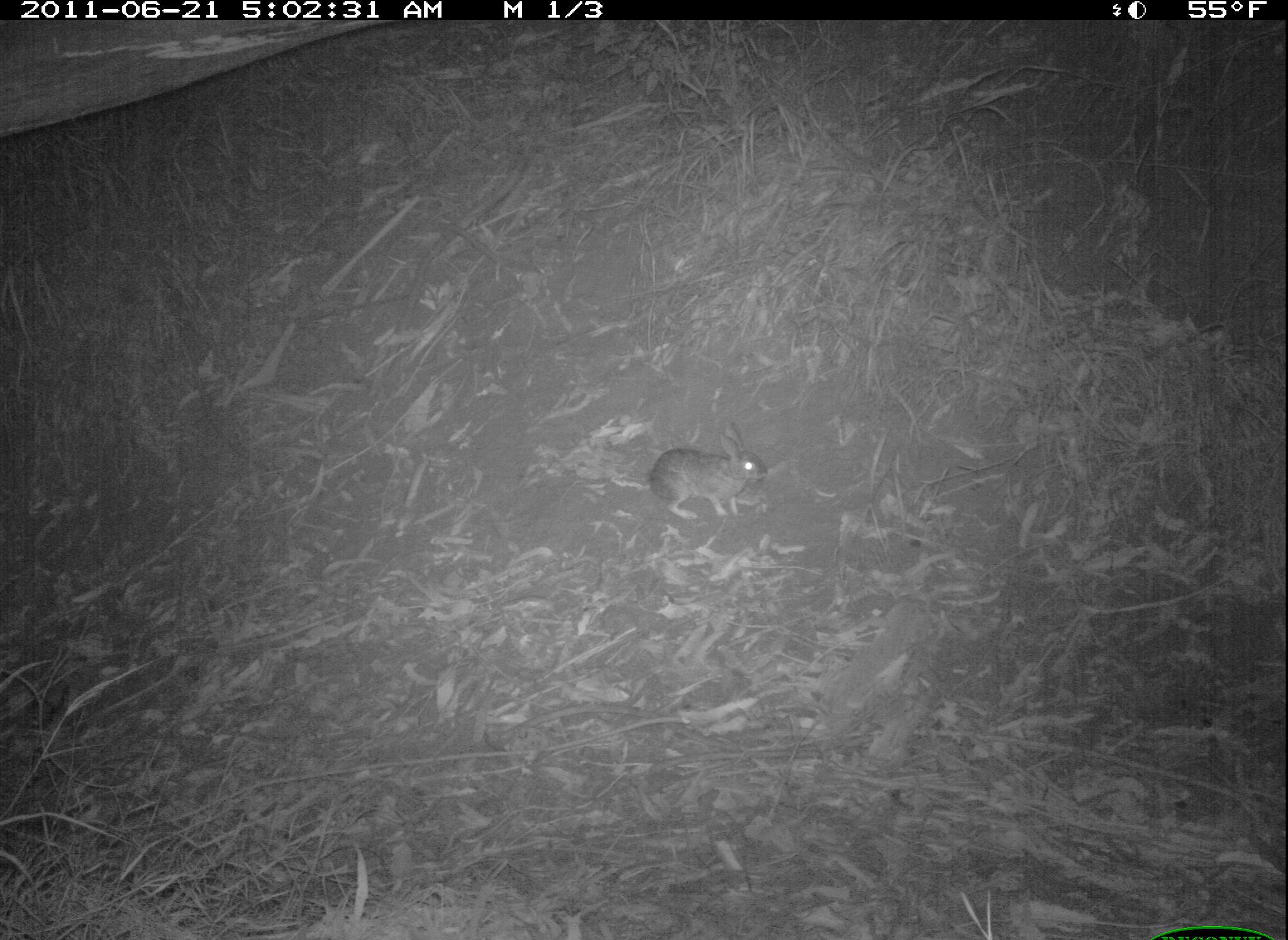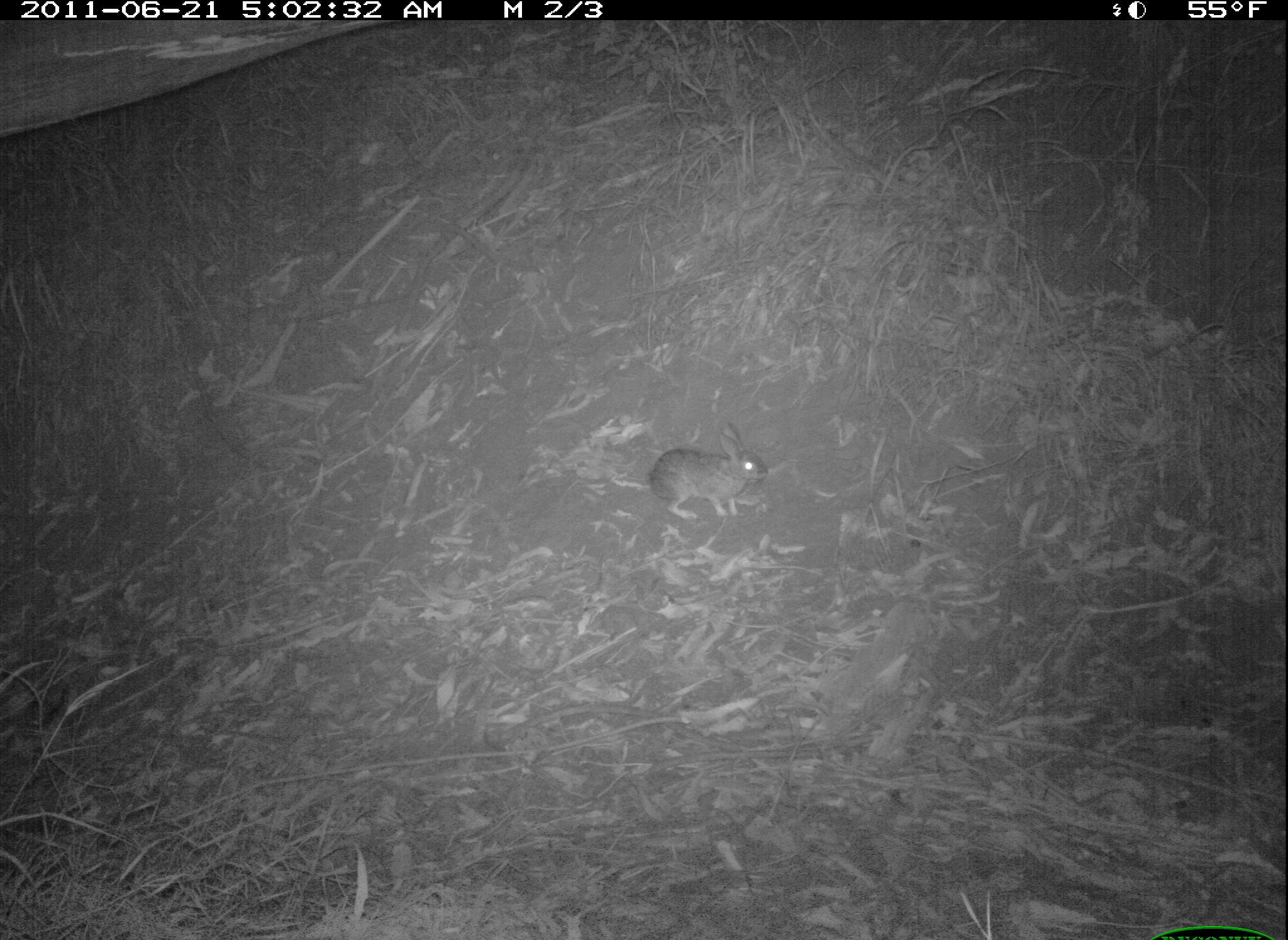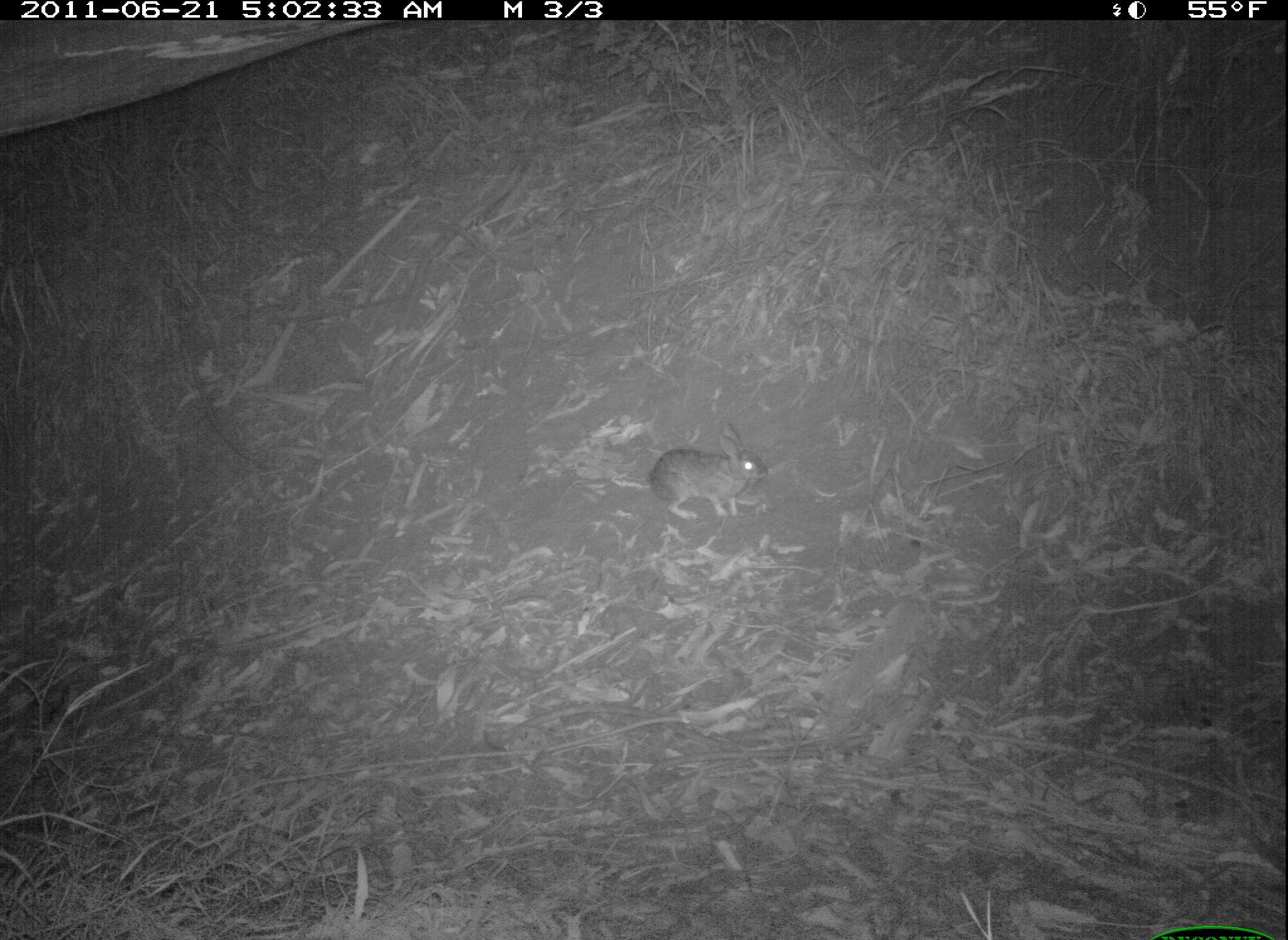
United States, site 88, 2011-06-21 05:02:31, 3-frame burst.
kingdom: Animalia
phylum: Chordata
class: Mammalia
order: Lagomorpha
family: Leporidae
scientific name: Leporidae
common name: rabbits and hares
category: rabbit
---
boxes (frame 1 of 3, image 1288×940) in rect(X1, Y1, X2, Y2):
rabbit: rect(652, 414, 778, 527)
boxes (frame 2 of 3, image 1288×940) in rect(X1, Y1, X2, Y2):
rabbit: rect(642, 416, 779, 530)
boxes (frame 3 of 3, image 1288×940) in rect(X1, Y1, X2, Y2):
rabbit: rect(654, 412, 782, 540)